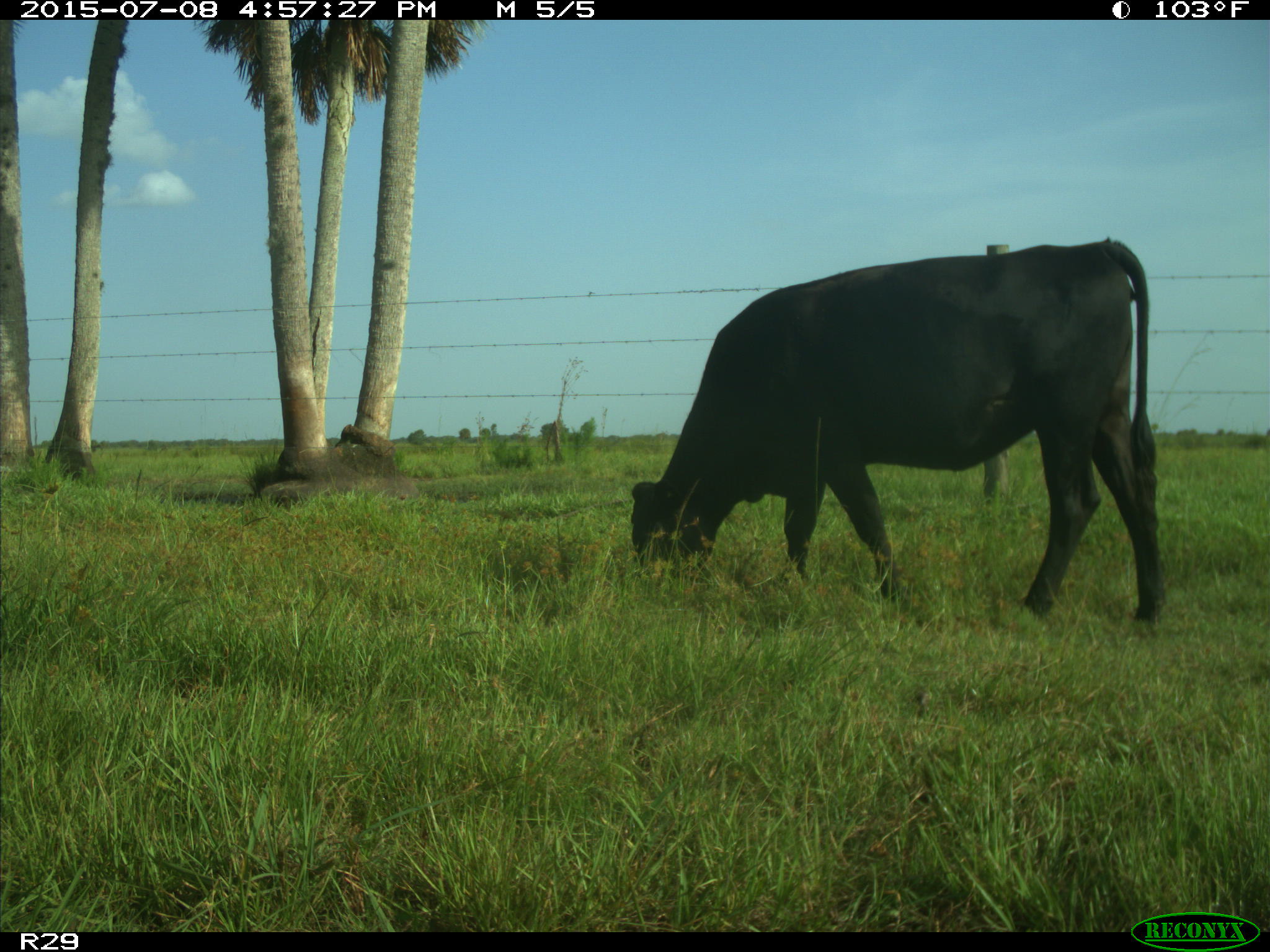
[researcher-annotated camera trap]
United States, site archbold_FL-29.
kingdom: Animalia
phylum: Chordata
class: Mammalia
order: Artiodactyla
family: Bovidae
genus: Bos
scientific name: Bos taurus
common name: domestic cow